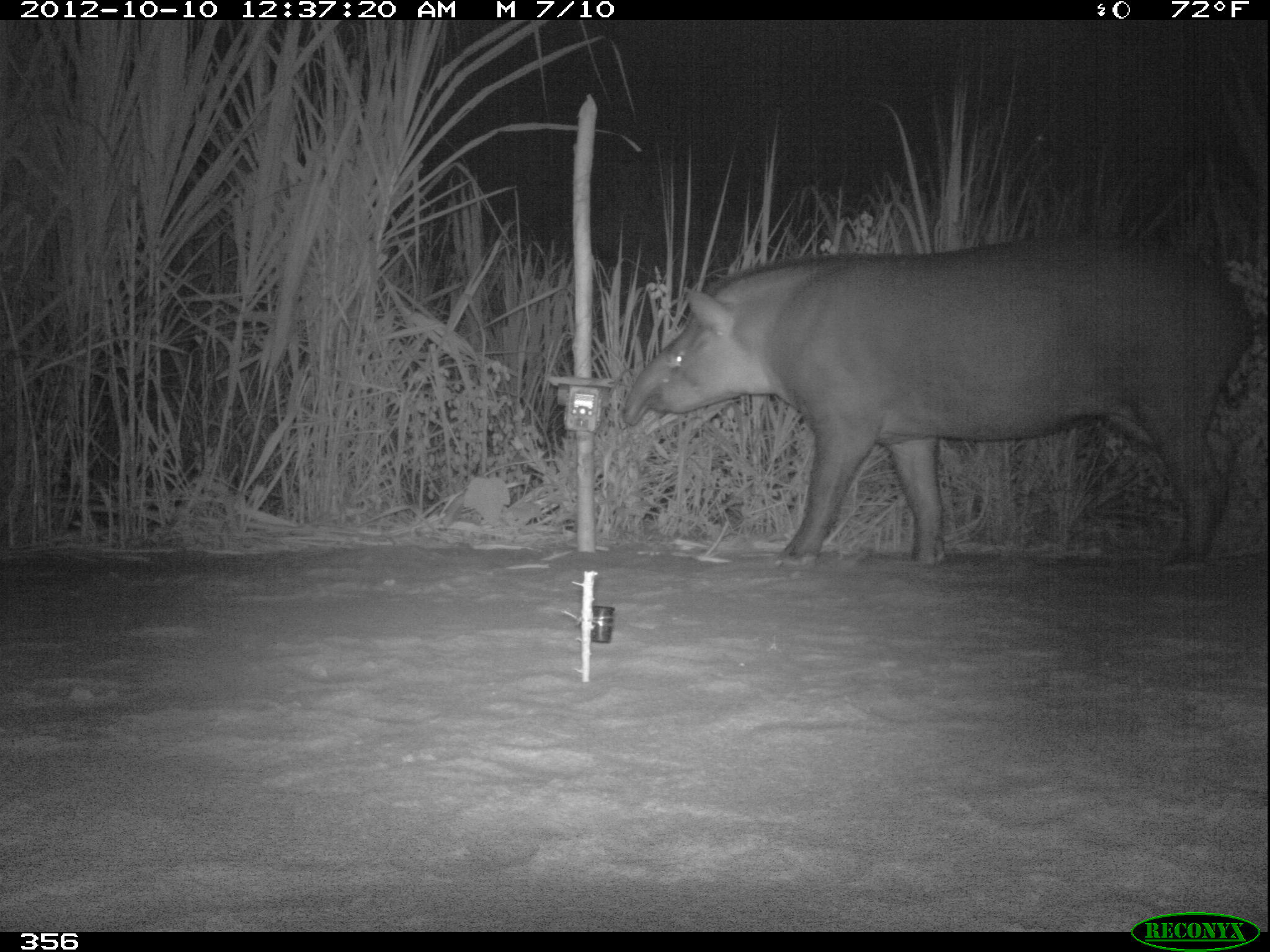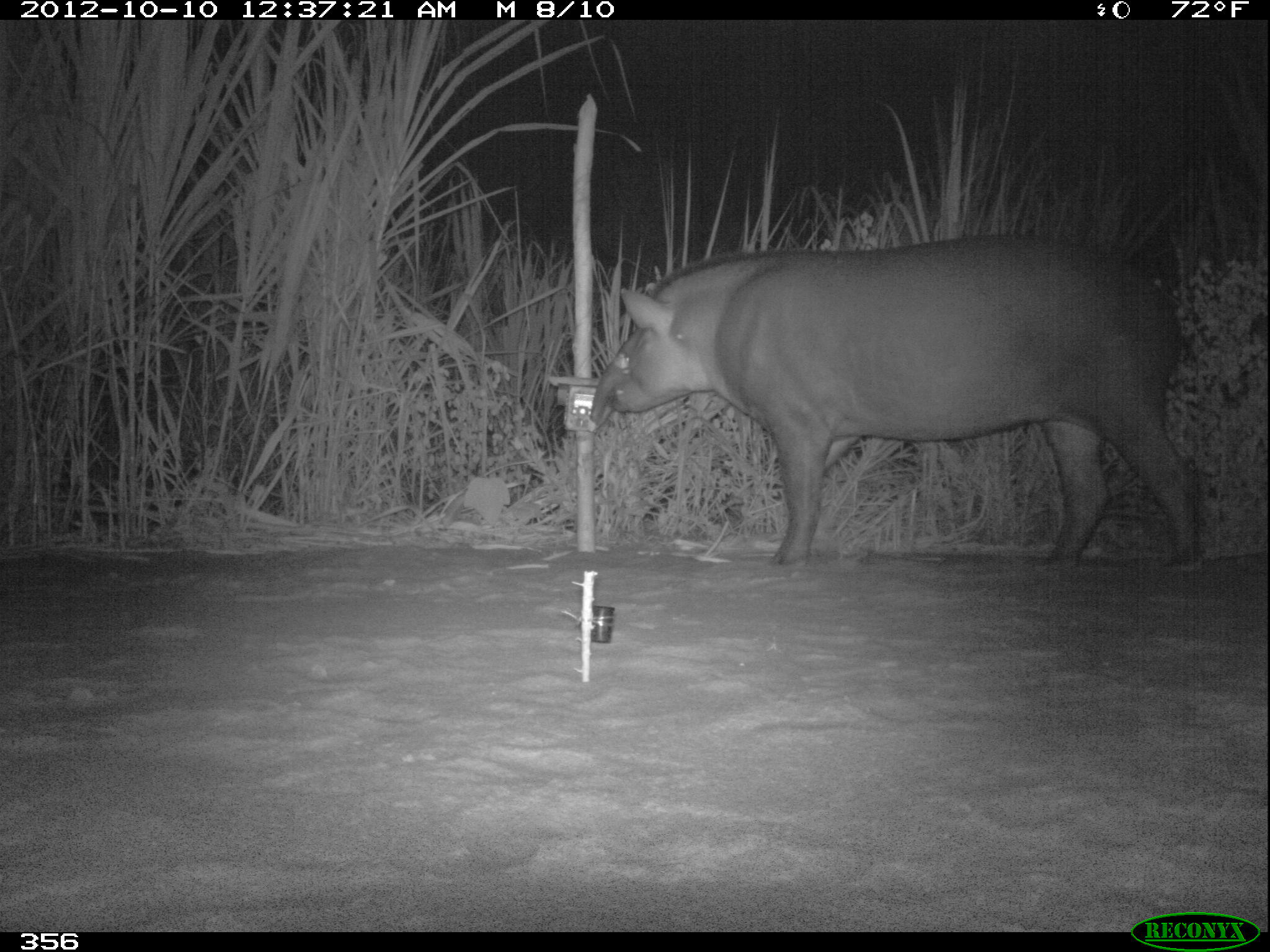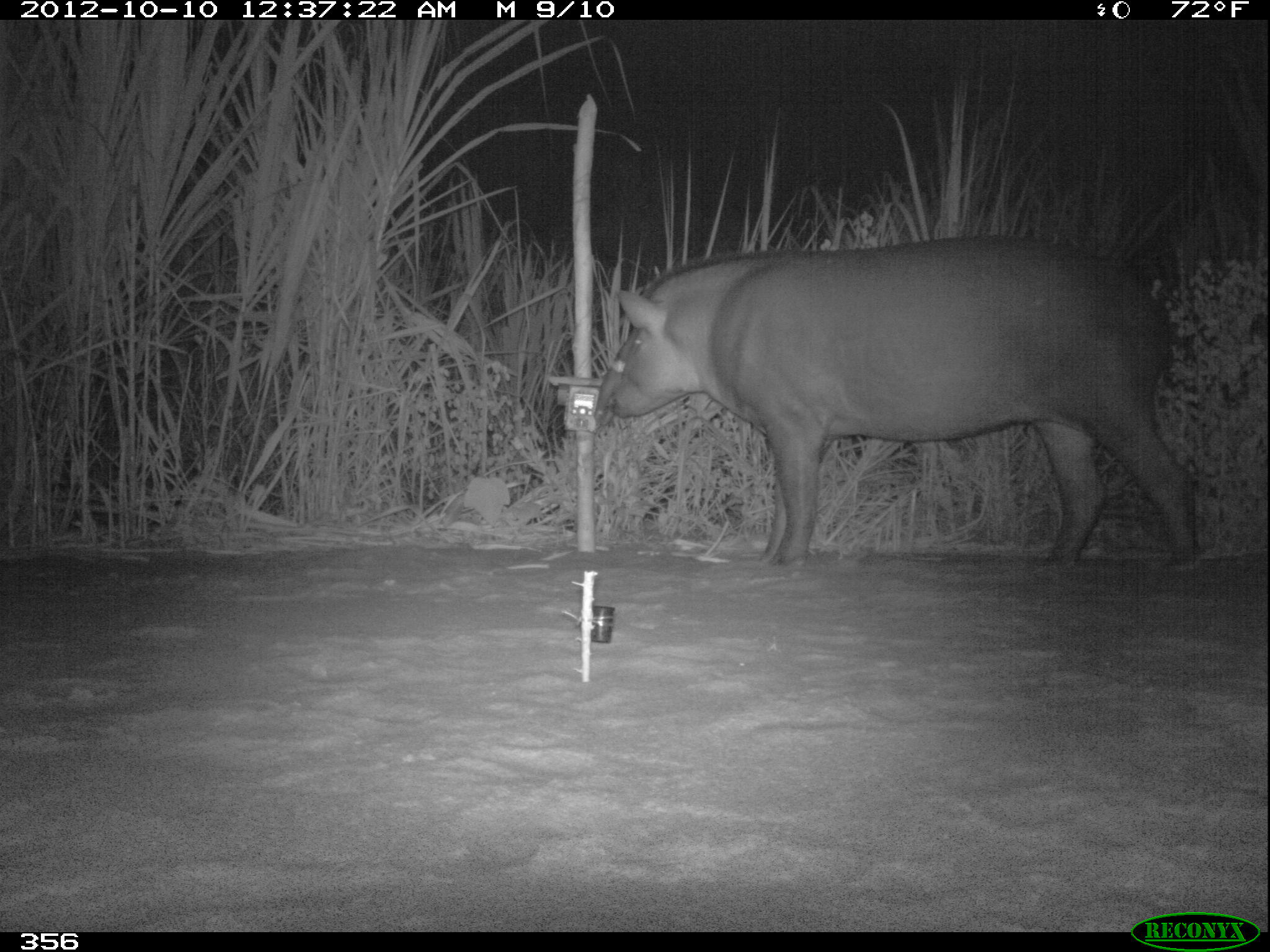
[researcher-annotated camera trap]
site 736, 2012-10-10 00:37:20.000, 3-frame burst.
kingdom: Animalia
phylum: Chordata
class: Mammalia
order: Perissodactyla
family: Tapiridae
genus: Tapirus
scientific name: Tapirus terrestris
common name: south american tapir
Tapirus terrestris (south american tapir).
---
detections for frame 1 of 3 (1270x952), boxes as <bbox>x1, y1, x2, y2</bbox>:
tapirus terrestris: <bbox>622, 226, 1255, 565</bbox>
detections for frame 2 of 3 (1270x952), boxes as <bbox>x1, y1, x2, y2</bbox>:
tapirus terrestris: <bbox>589, 232, 1200, 565</bbox>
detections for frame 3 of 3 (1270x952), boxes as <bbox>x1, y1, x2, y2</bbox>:
tapirus terrestris: <bbox>593, 233, 1198, 571</bbox>